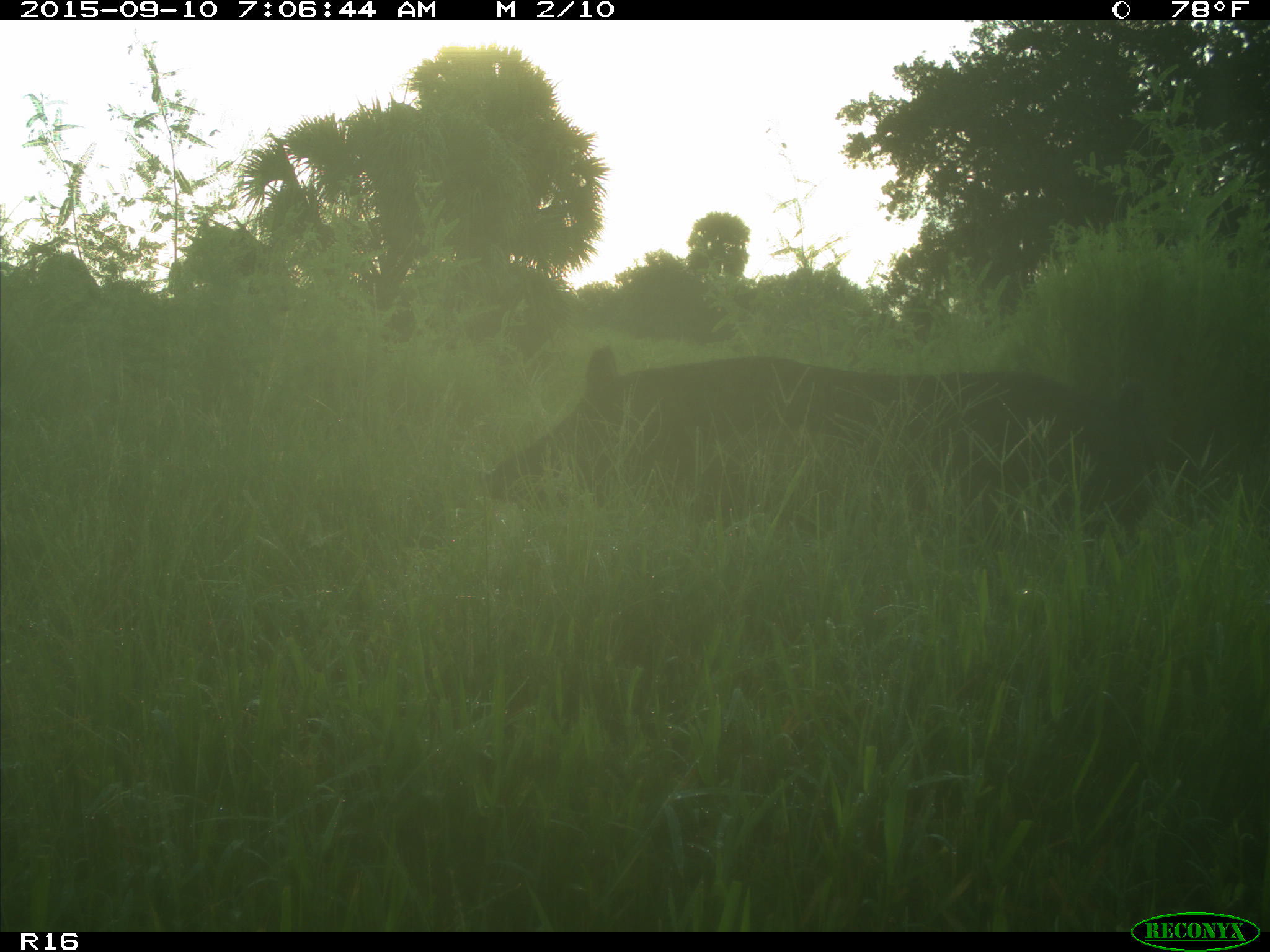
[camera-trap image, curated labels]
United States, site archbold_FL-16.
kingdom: Animalia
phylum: Chordata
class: Mammalia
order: Artiodactyla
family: Suidae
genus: Sus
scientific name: Sus scrofa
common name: wild boar